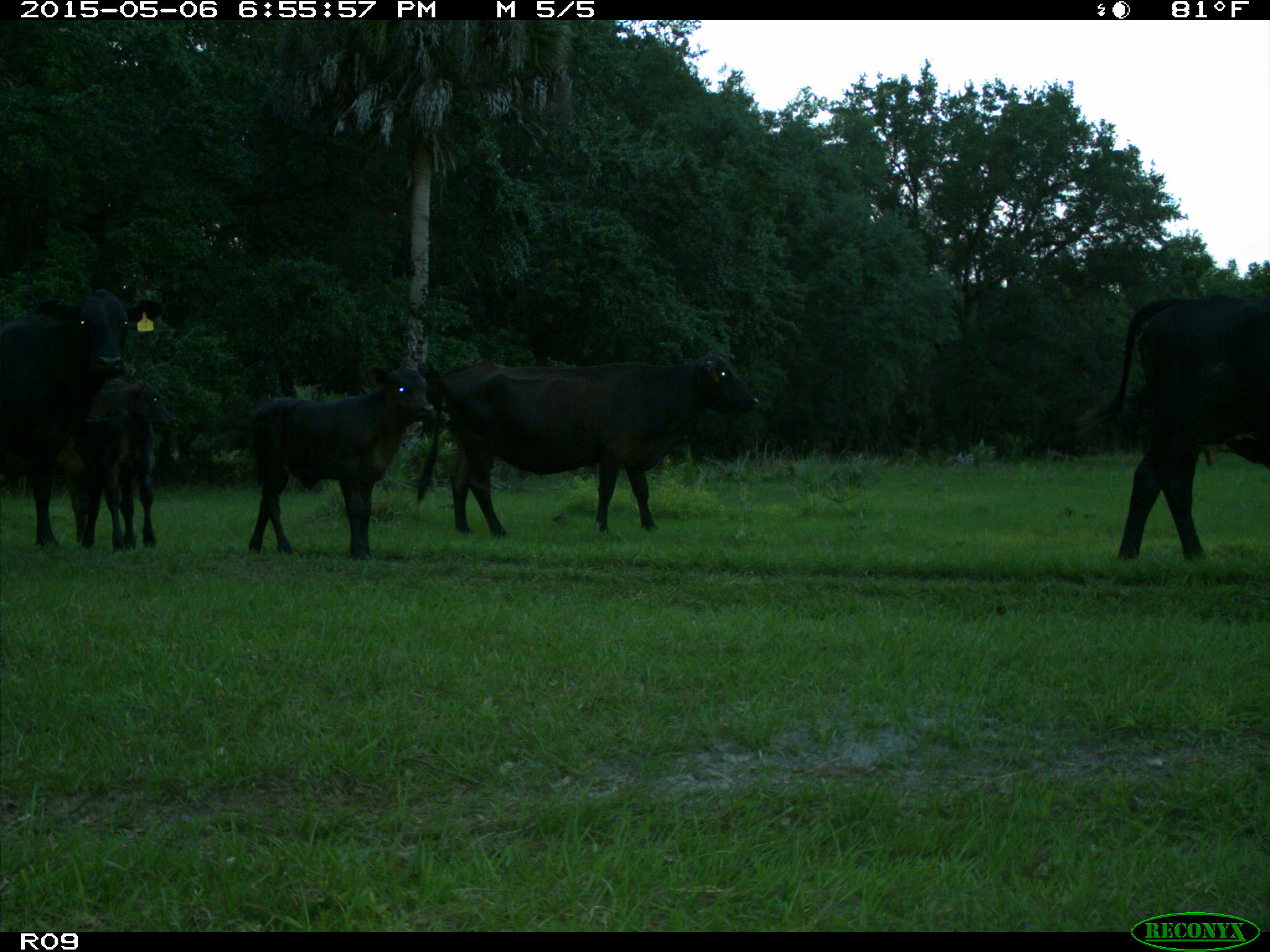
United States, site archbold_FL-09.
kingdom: Animalia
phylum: Chordata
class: Mammalia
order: Artiodactyla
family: Bovidae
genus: Bos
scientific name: Bos taurus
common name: domestic cow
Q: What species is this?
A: Bos taurus (domestic cow).